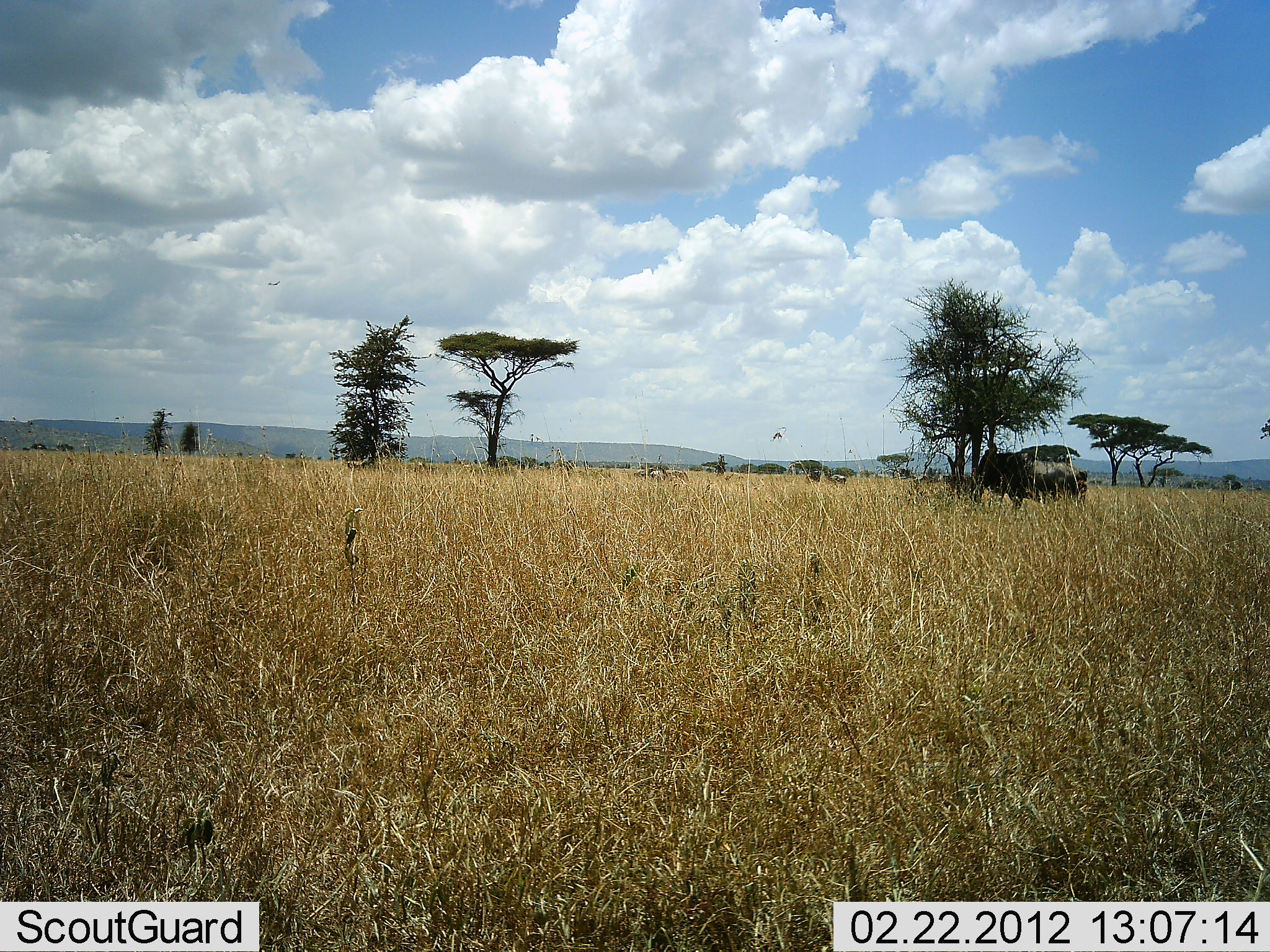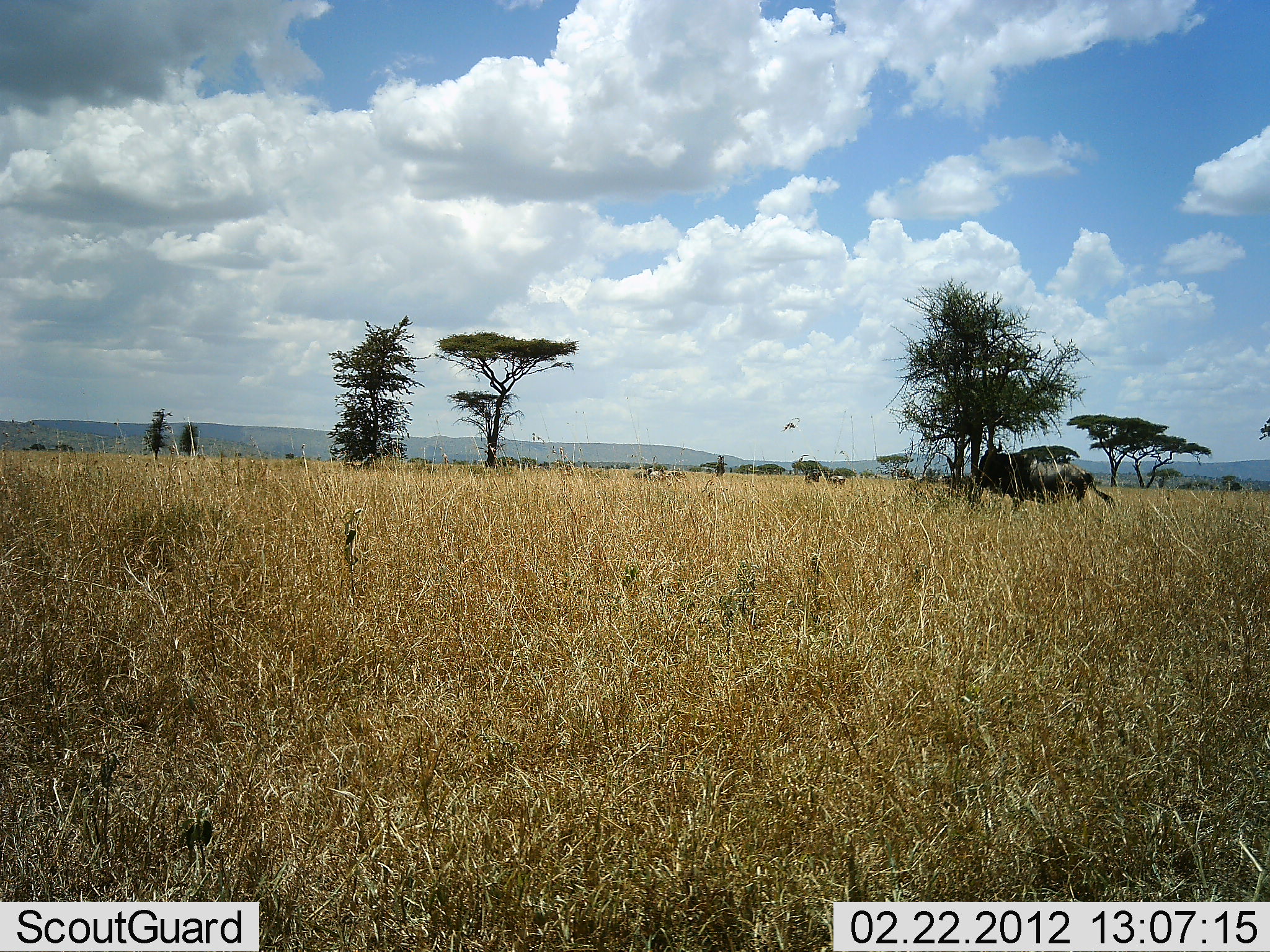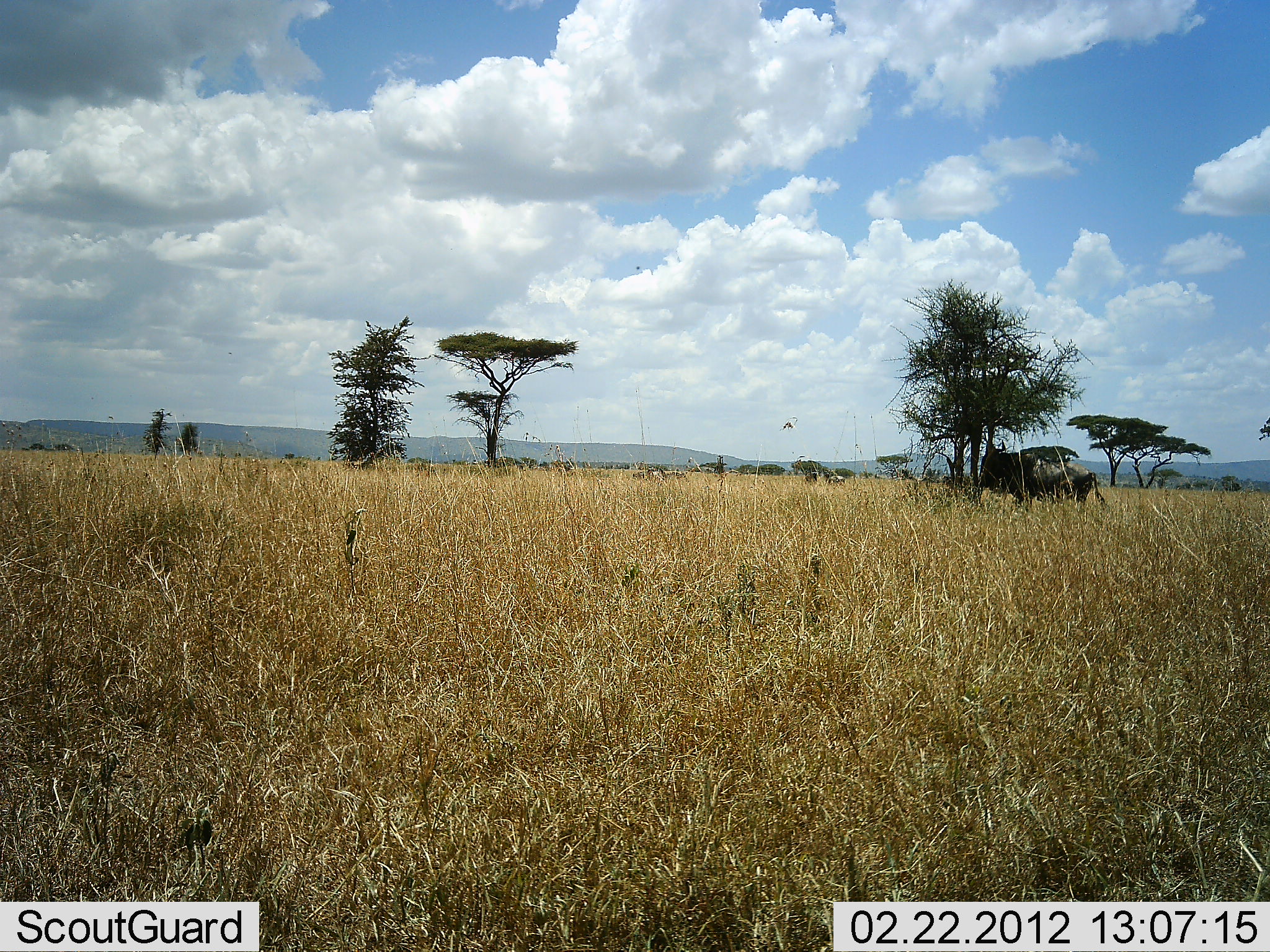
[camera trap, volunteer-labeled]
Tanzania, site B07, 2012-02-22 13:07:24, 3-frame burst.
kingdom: Animalia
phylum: Chordata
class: Mammalia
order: Artiodactyla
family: Bovidae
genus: Connochaetes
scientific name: Connochaetes taurinus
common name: blue wildebeest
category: wildebeest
Wildebeest (blue wildebeest) (Connochaetes taurinus), count 1. Behavior (volunteer vote fractions): standing 81%, resting 5%, moving 14%, interacting 0%. Young present (vote fraction): 0%. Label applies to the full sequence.